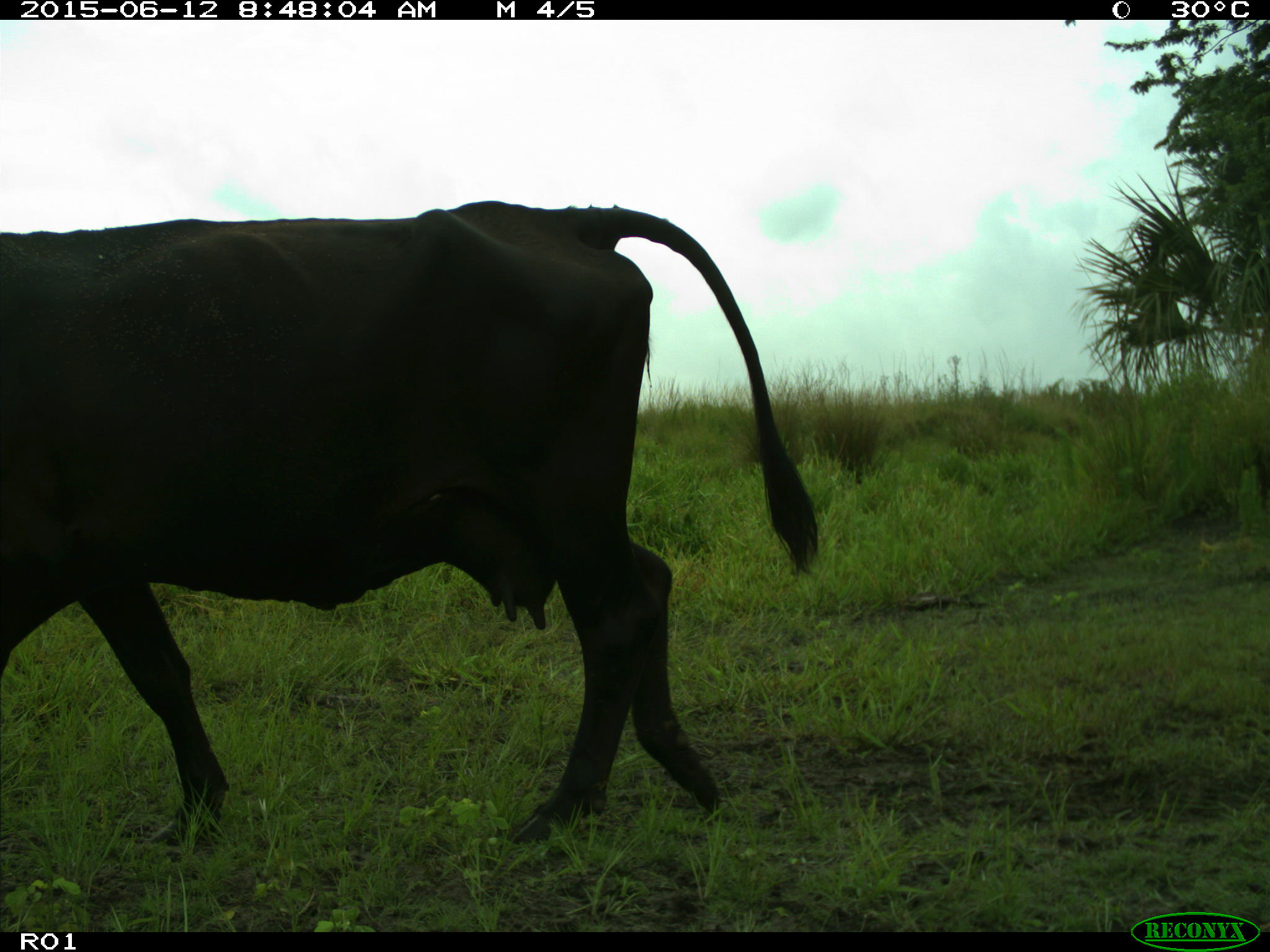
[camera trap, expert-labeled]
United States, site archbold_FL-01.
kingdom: Animalia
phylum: Chordata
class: Mammalia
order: Artiodactyla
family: Bovidae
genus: Bos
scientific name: Bos taurus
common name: domestic cow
Bos taurus (domestic cow).